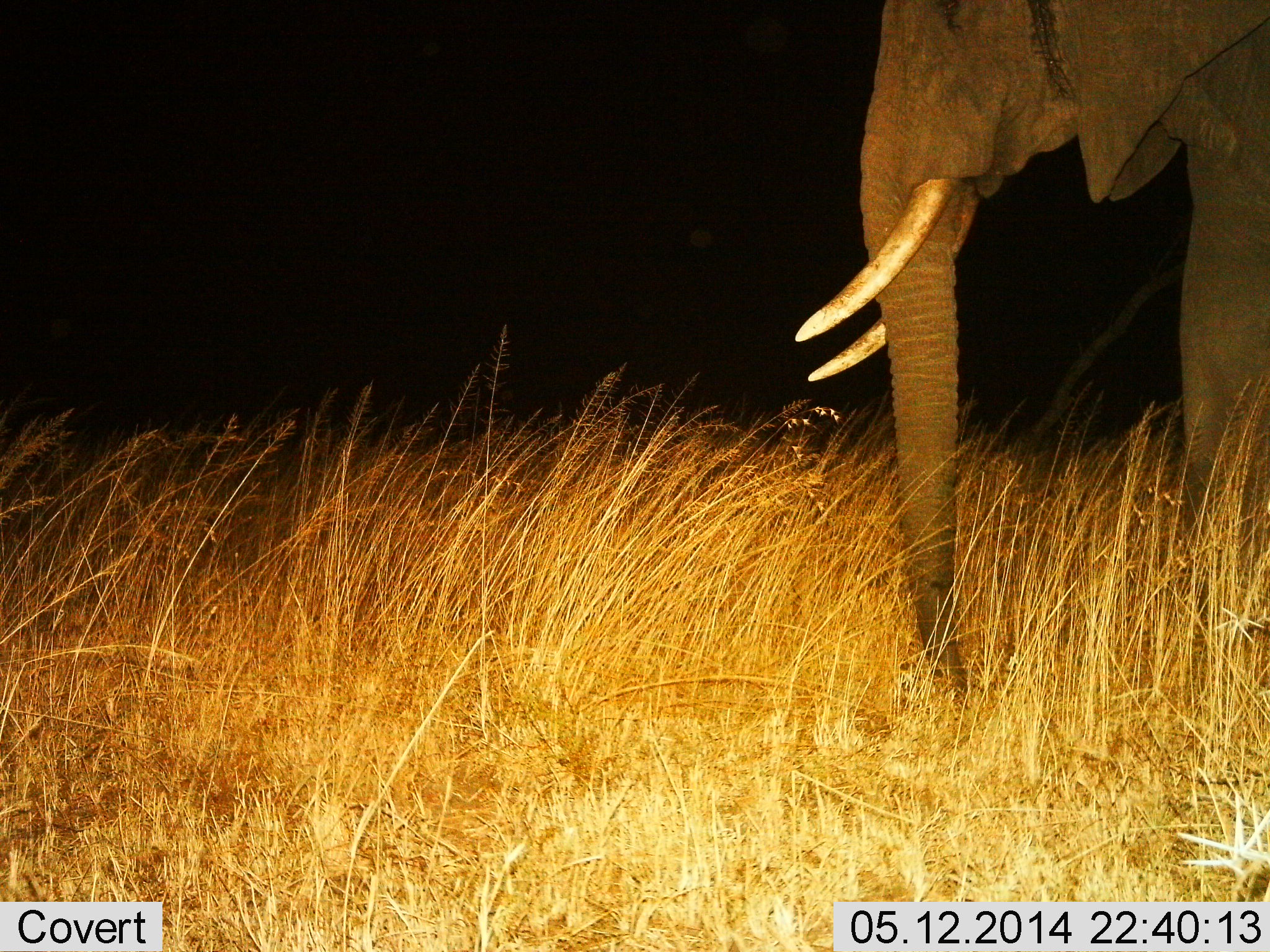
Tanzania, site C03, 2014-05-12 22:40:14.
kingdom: Animalia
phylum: Chordata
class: Mammalia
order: Proboscidea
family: Elephantidae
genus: Loxodonta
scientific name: Loxodonta africana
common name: african bush elephant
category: elephant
Elephant (african bush elephant) (Loxodonta africana), count 1. Behavior (volunteer vote fractions): standing 90%, resting 0%, moving 10%, interacting 0%. Young present (vote fraction): 0%. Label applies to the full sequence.